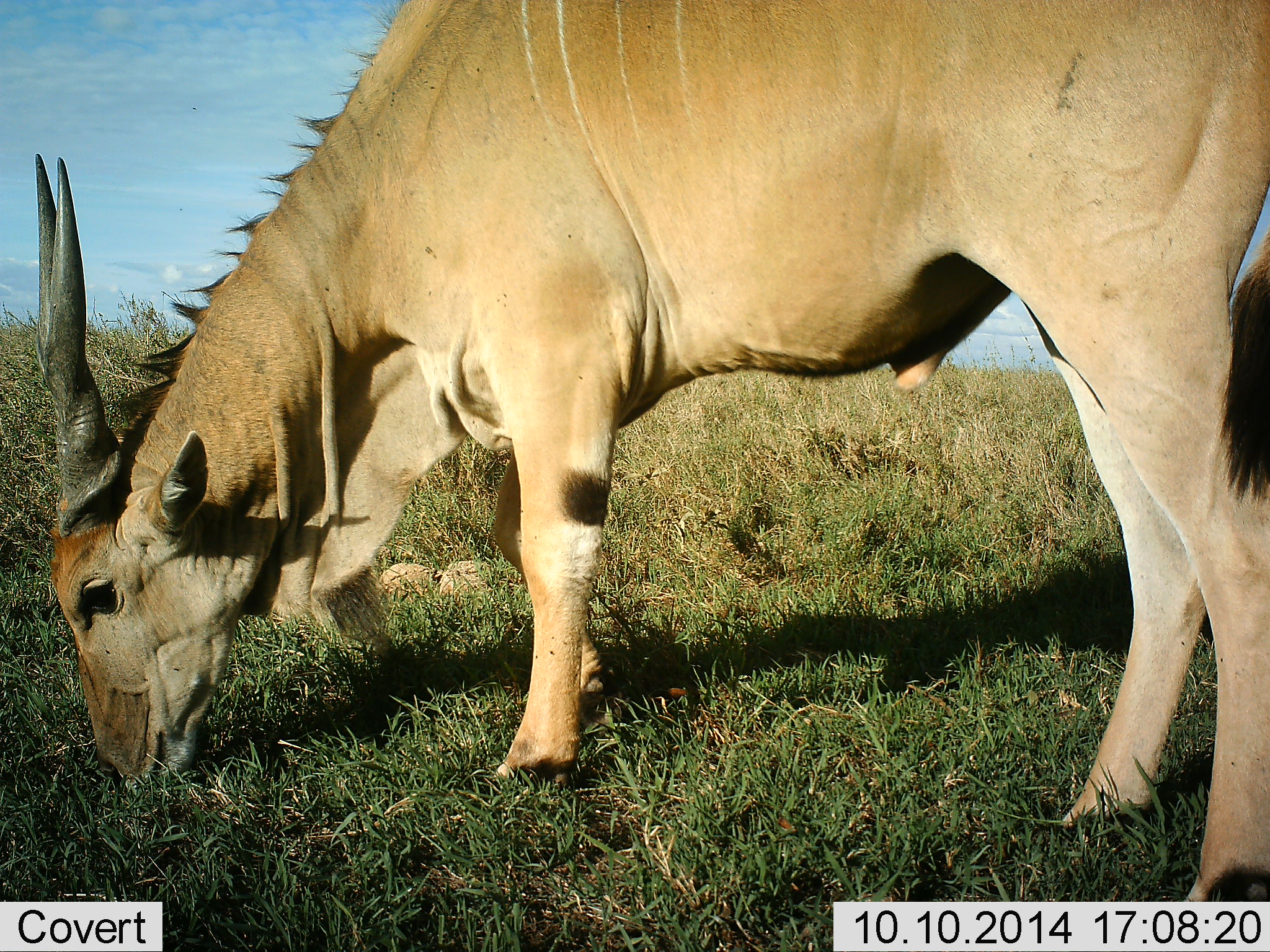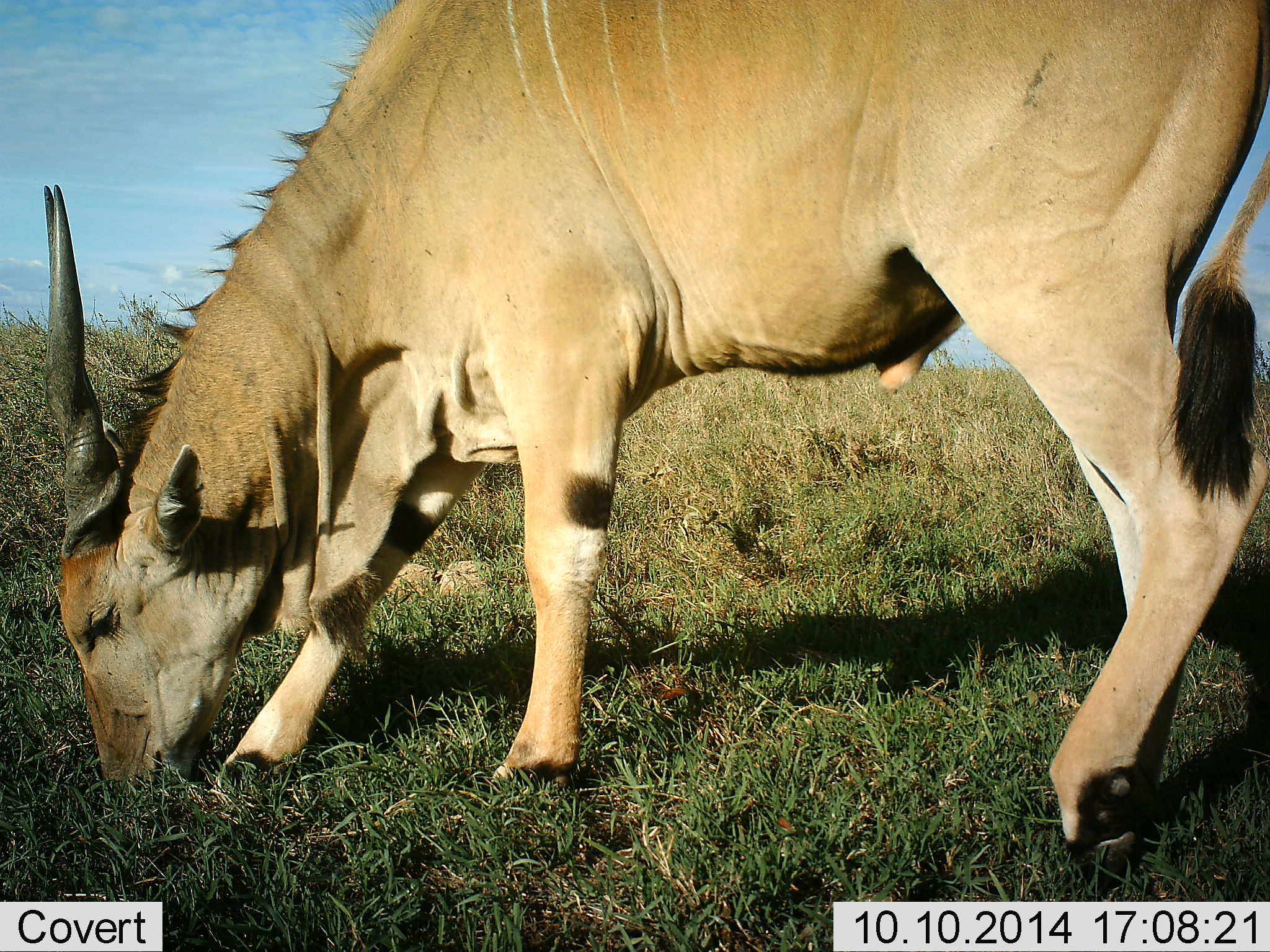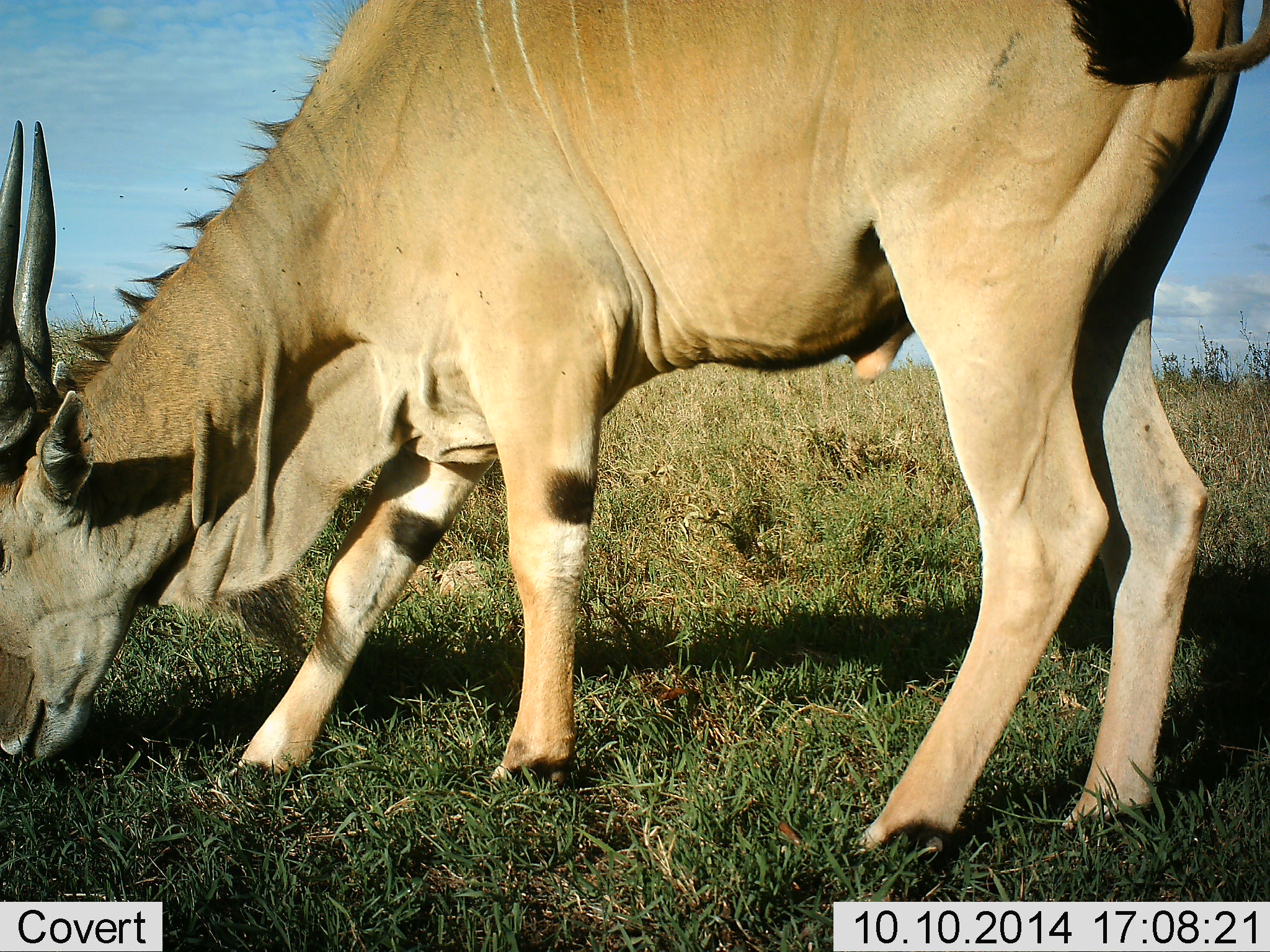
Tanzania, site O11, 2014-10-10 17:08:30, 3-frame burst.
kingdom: Animalia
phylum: Chordata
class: Mammalia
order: Artiodactyla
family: Bovidae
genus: Tragelaphus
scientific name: Tragelaphus oryx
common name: eland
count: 1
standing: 40%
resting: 0%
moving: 0%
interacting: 0%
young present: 0%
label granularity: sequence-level